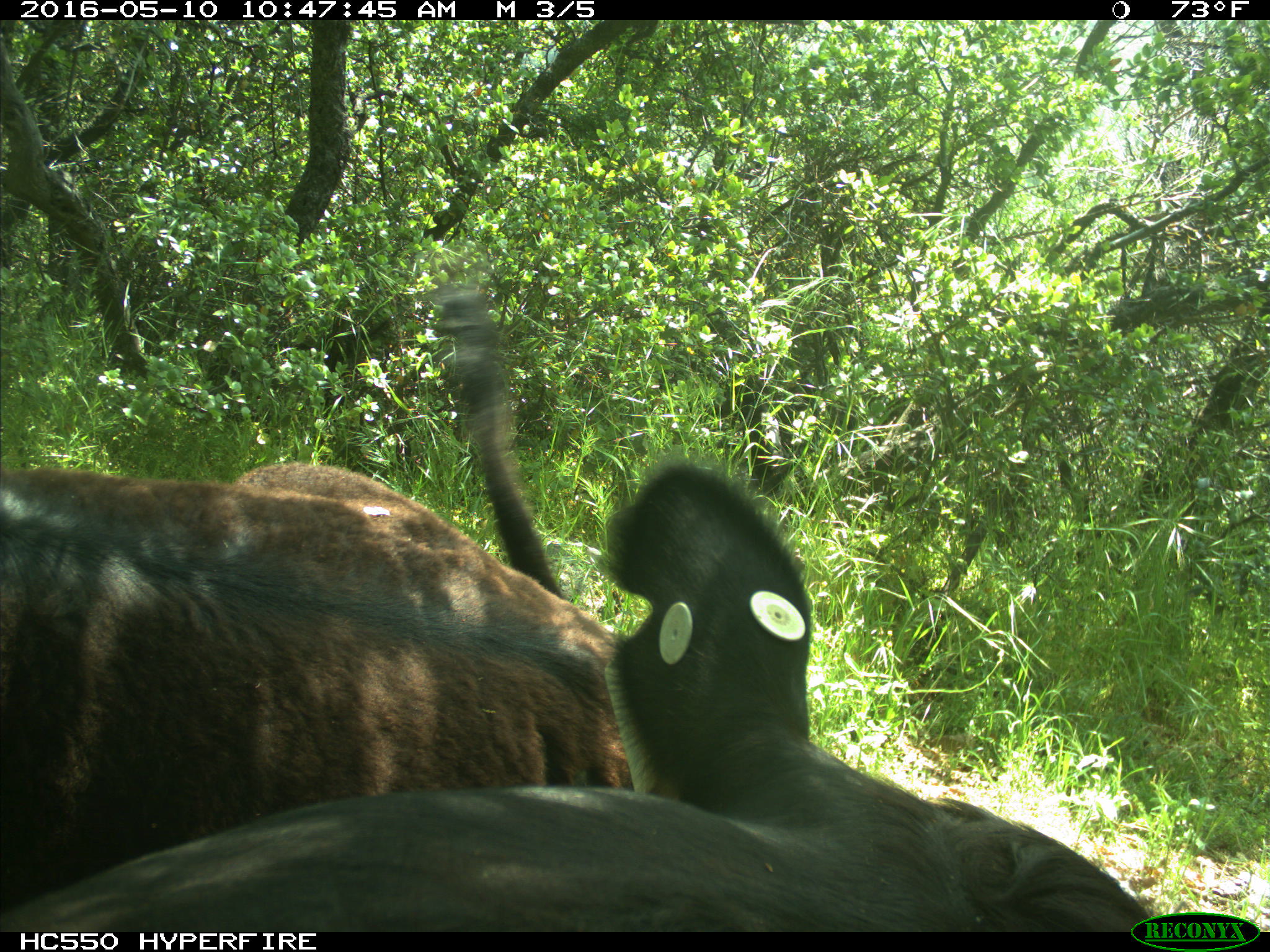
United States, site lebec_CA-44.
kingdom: Animalia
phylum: Chordata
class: Mammalia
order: Artiodactyla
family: Bovidae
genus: Bos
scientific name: Bos taurus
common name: domestic cow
Bos taurus (domestic cow).